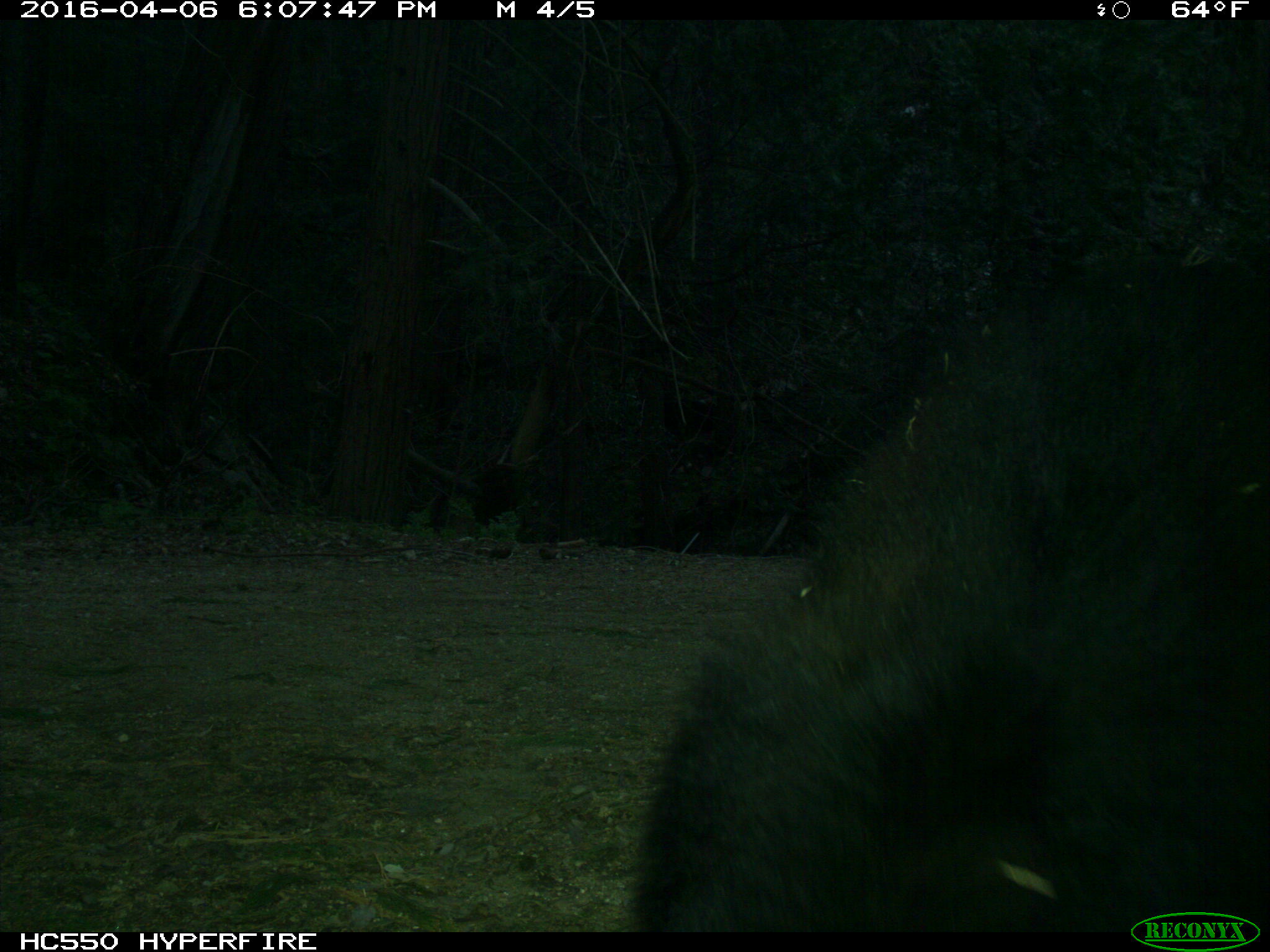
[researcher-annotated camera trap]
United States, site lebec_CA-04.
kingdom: Animalia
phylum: Chordata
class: Mammalia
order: Carnivora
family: Ursidae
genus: Ursus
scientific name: Ursus americanus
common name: american black bear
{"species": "Ursus americanus (american black bear)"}